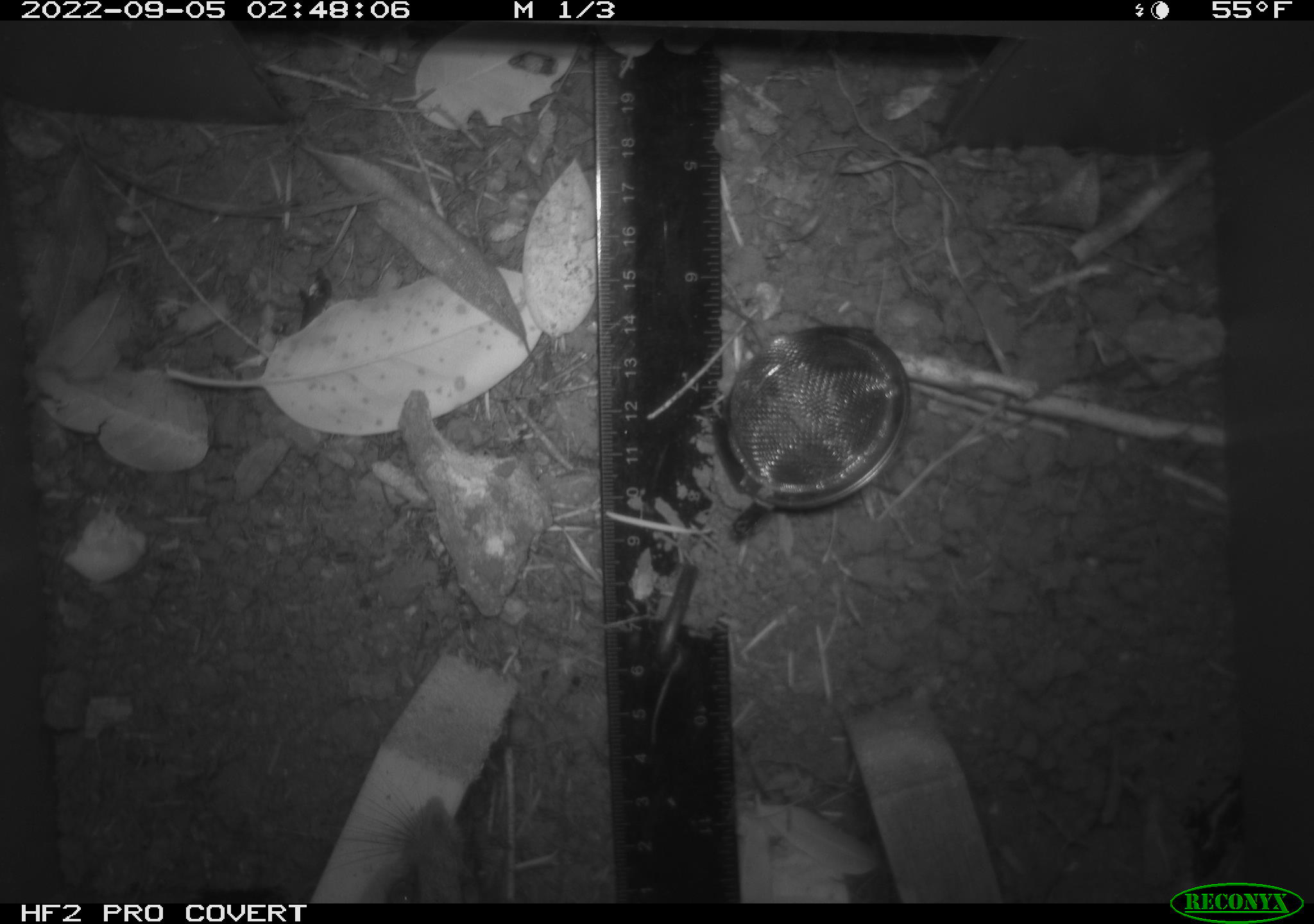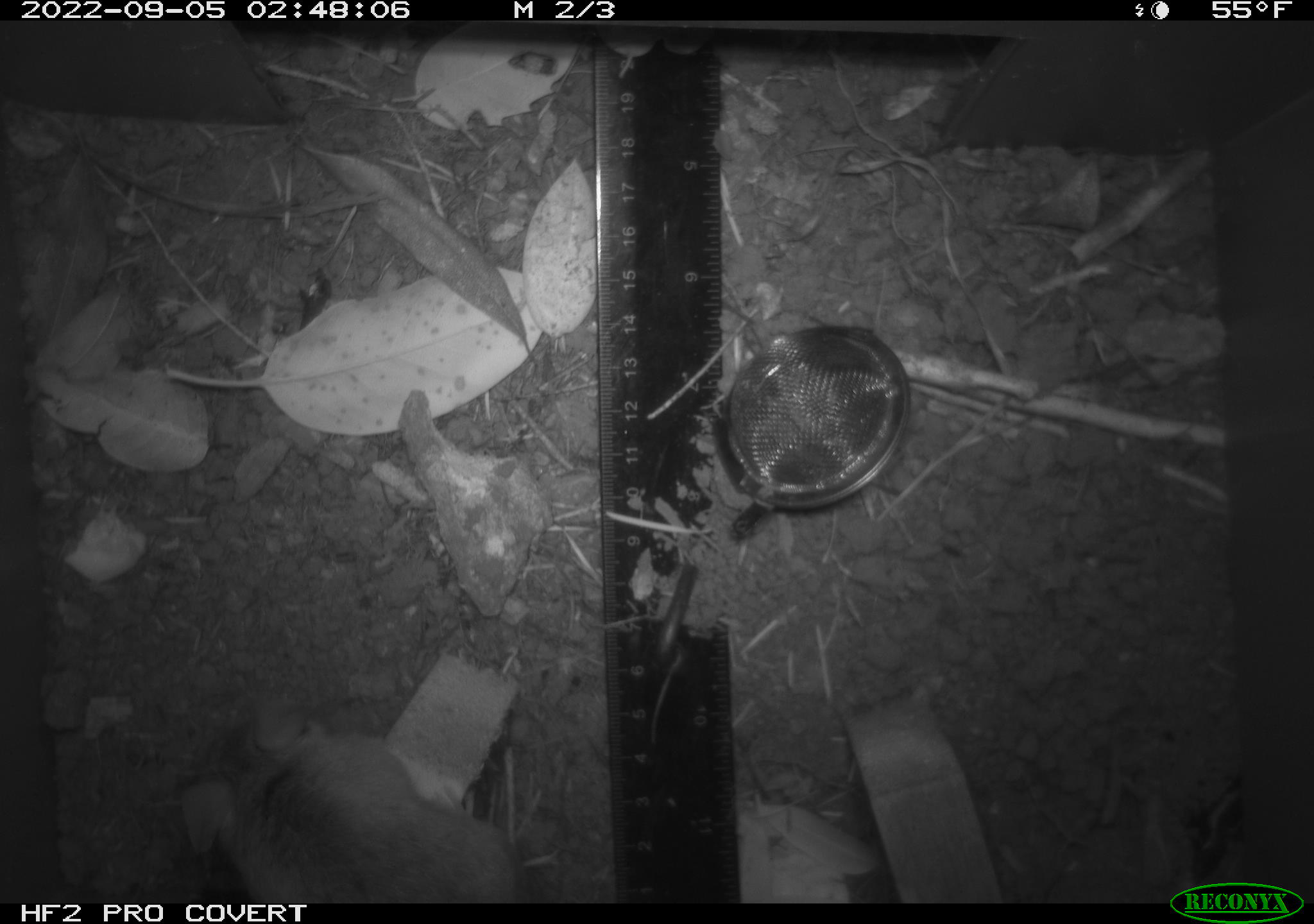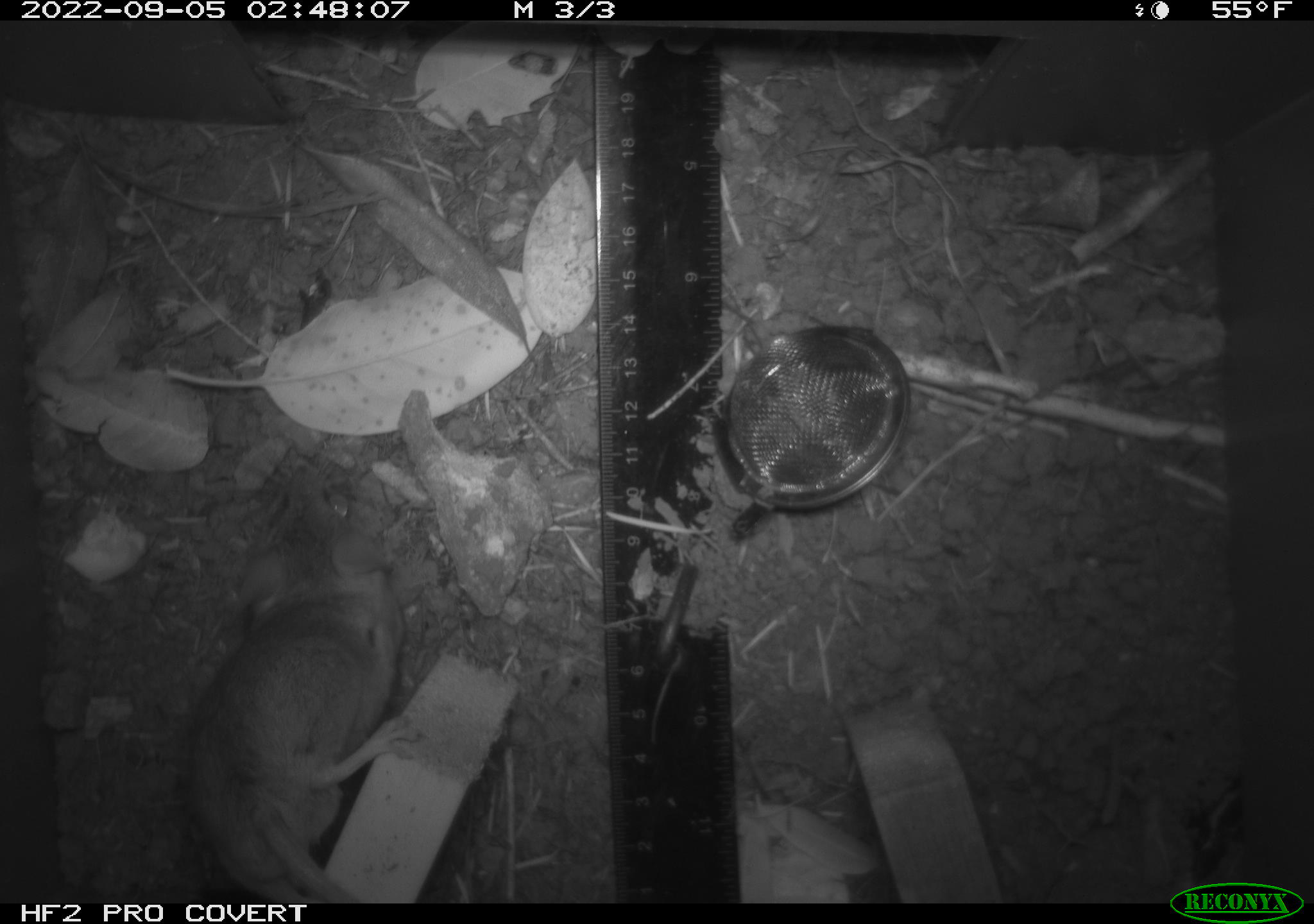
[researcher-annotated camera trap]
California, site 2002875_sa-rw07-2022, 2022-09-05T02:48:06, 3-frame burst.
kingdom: Animalia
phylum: Chordata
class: Mammalia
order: Rodentia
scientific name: Rodentia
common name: mouse species